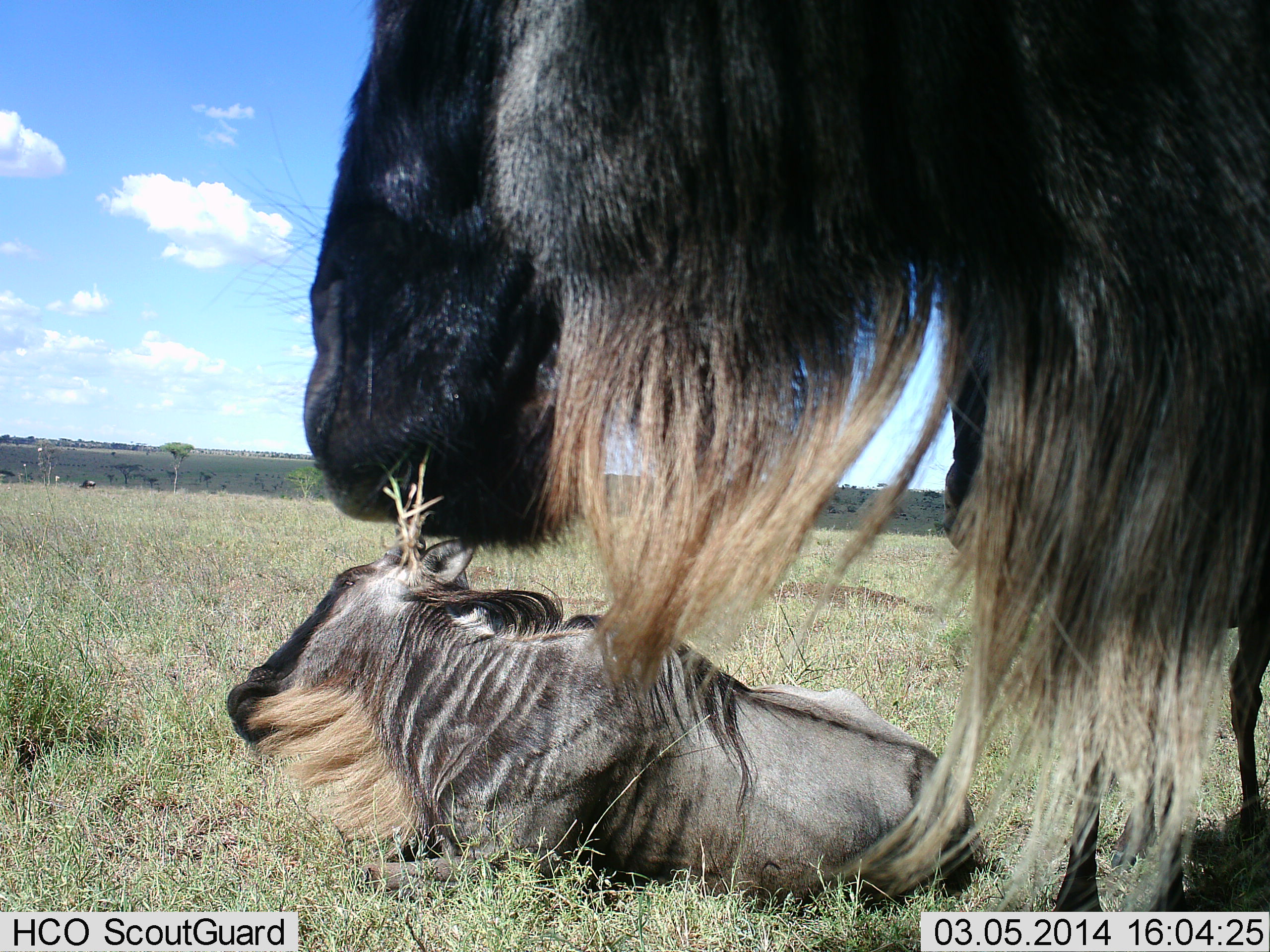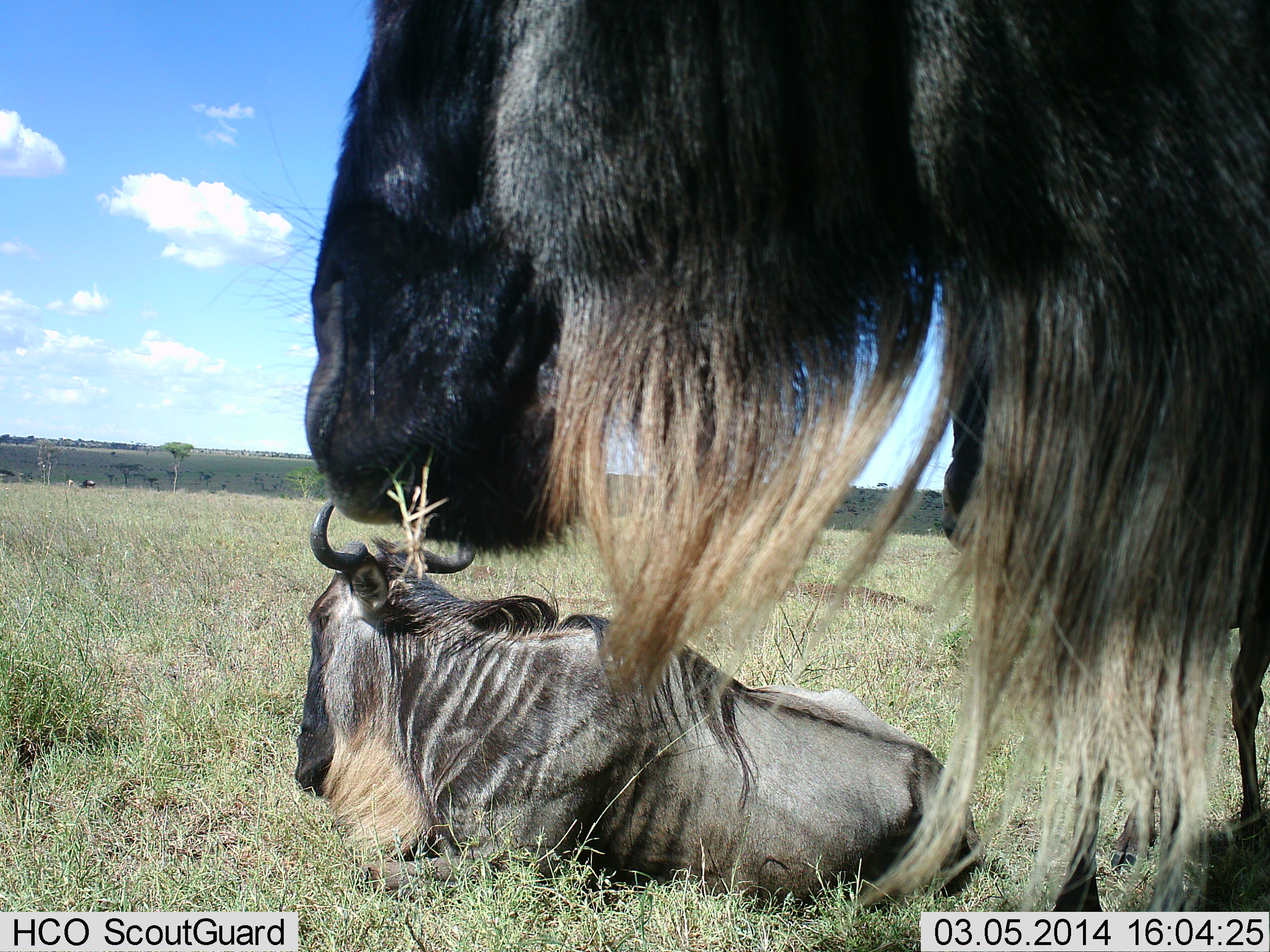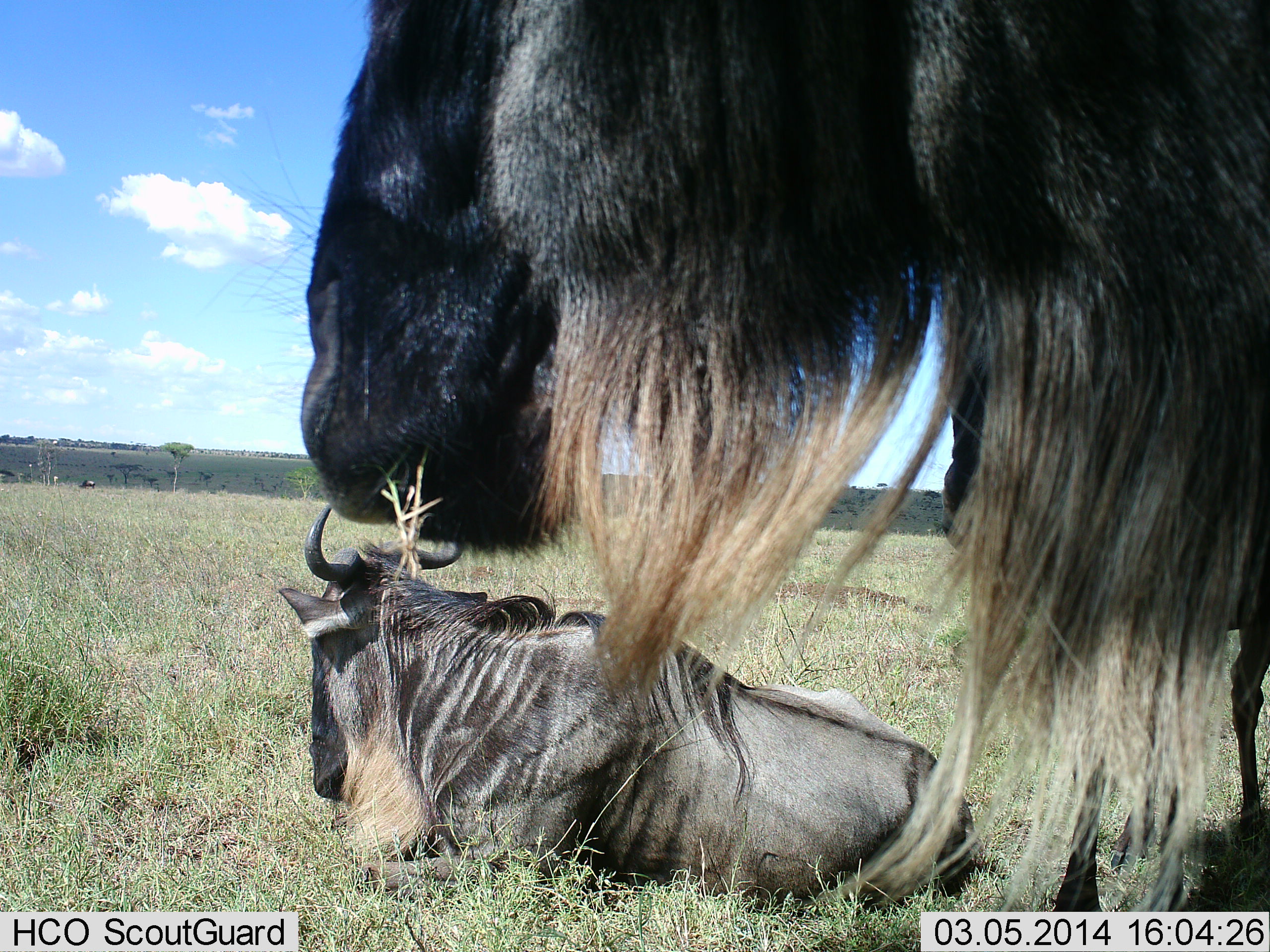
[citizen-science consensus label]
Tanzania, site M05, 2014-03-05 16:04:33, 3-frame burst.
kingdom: Animalia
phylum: Chordata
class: Mammalia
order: Artiodactyla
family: Bovidae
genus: Connochaetes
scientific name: Connochaetes taurinus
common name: blue wildebeest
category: wildebeest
Wildebeest (blue wildebeest) (Connochaetes taurinus), count 2. Behavior (volunteer vote fractions): standing 70%, resting 100%, moving 0%, interacting 0%. Young present (vote fraction): 0%. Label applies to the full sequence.